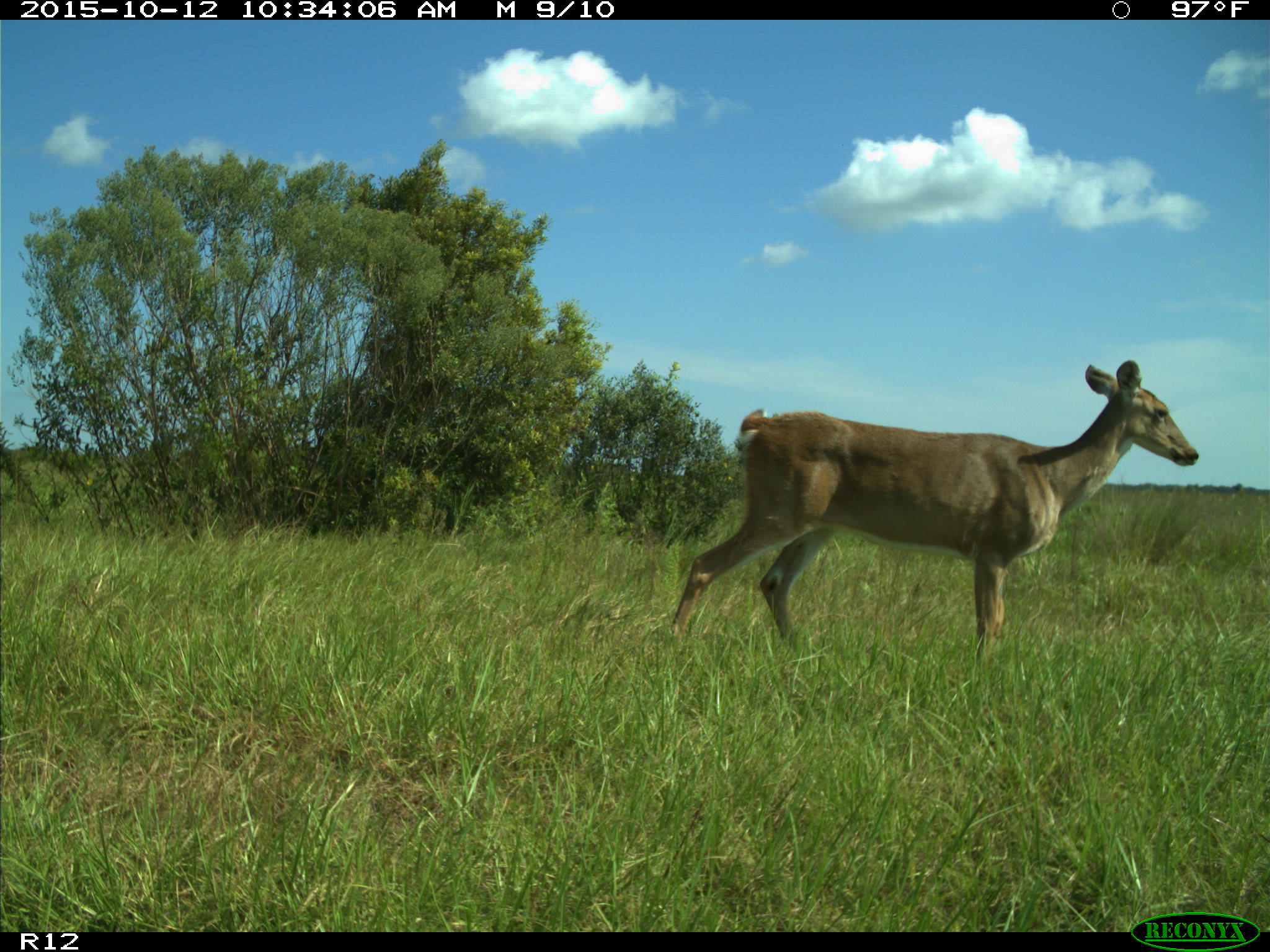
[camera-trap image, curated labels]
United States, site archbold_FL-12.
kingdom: Animalia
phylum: Chordata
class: Mammalia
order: Artiodactyla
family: Cervidae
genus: Odocoileus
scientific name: Odocoileus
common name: deer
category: unidentified deer